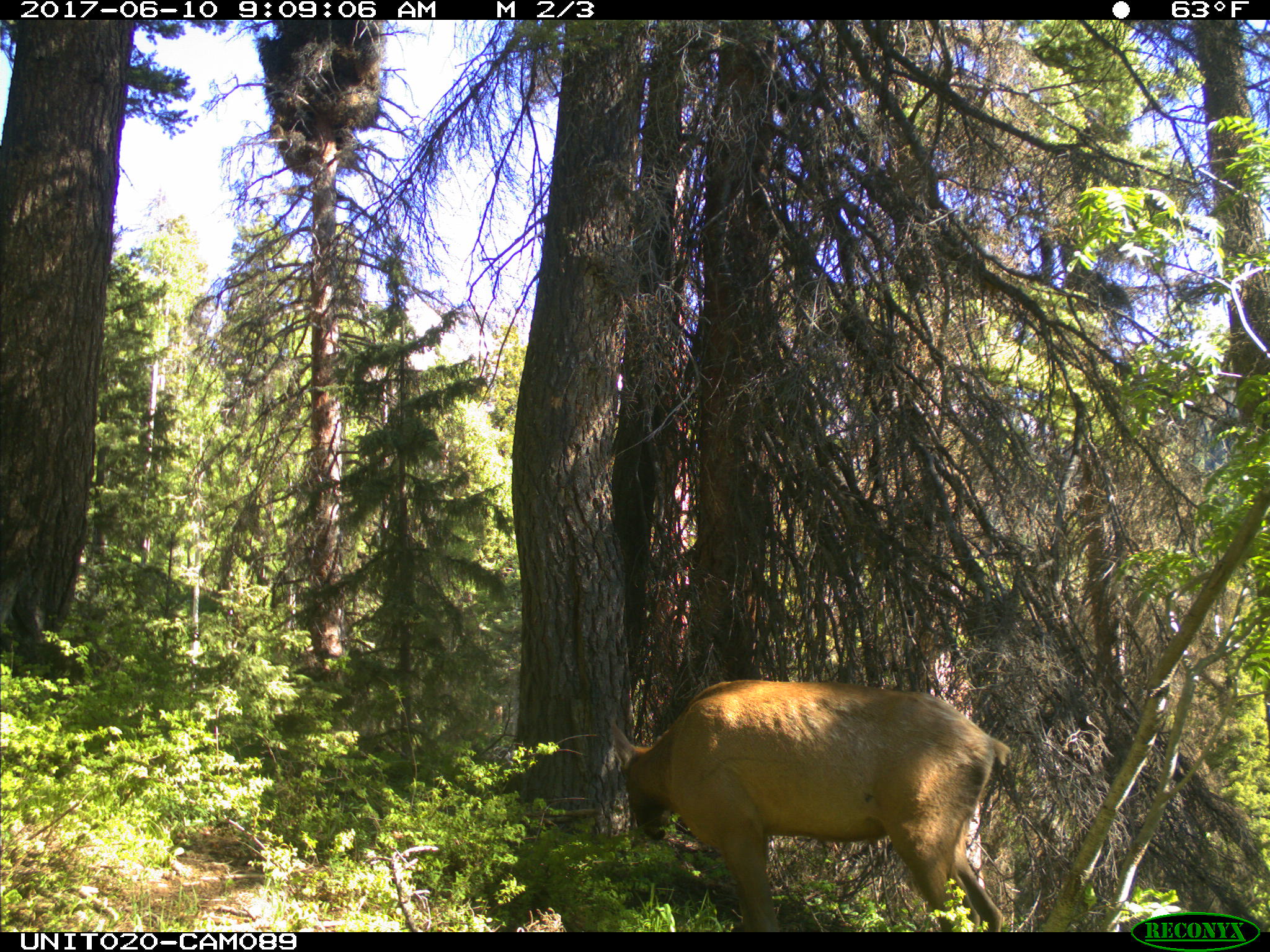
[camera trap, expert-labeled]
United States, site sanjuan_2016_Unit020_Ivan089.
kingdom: Animalia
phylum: Chordata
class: Mammalia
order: Artiodactyla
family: Cervidae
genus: Cervus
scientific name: Cervus elaphus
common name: red deer